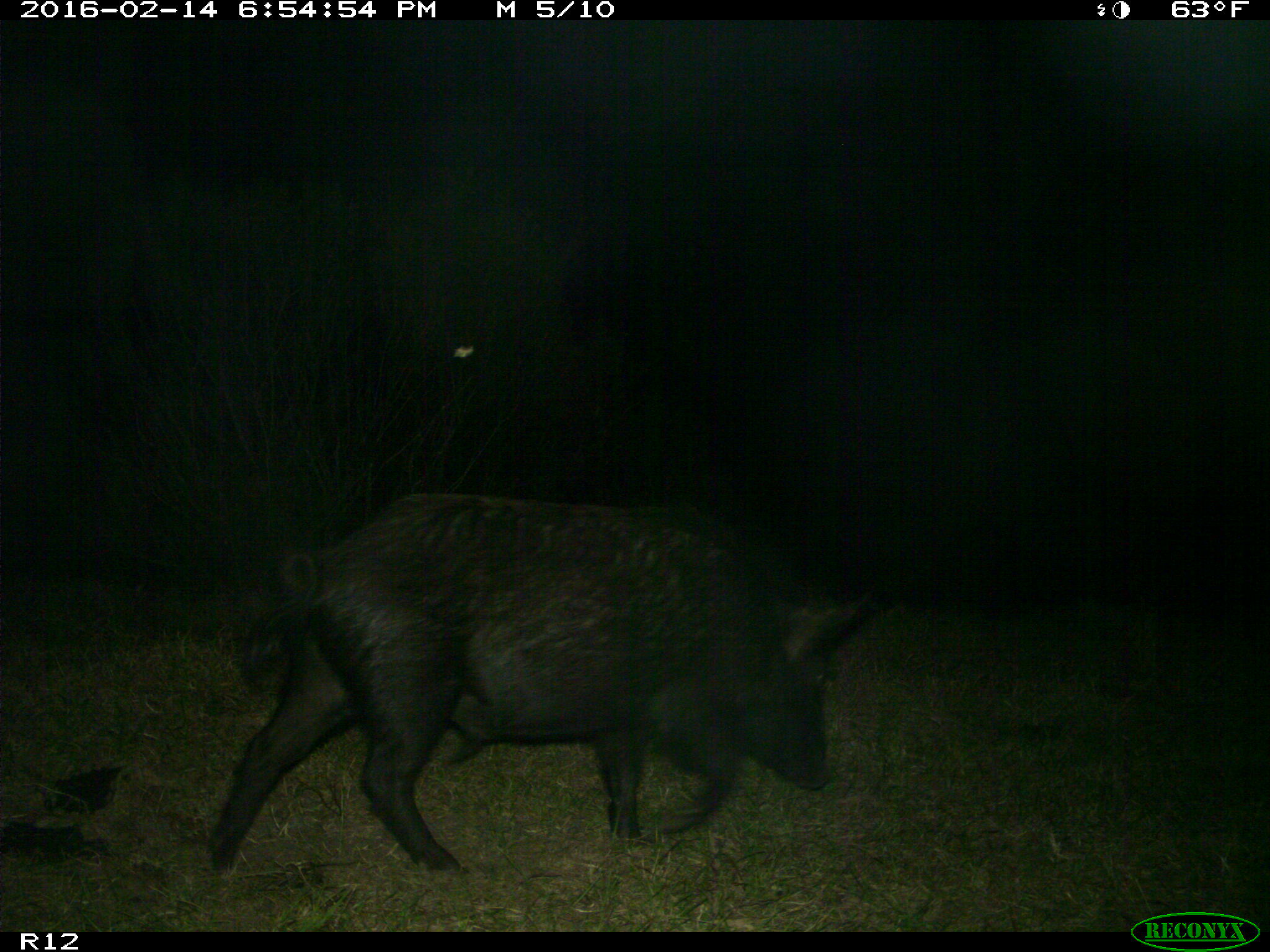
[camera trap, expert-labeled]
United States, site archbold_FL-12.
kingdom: Animalia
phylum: Chordata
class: Mammalia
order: Artiodactyla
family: Suidae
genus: Sus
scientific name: Sus scrofa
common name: wild boar